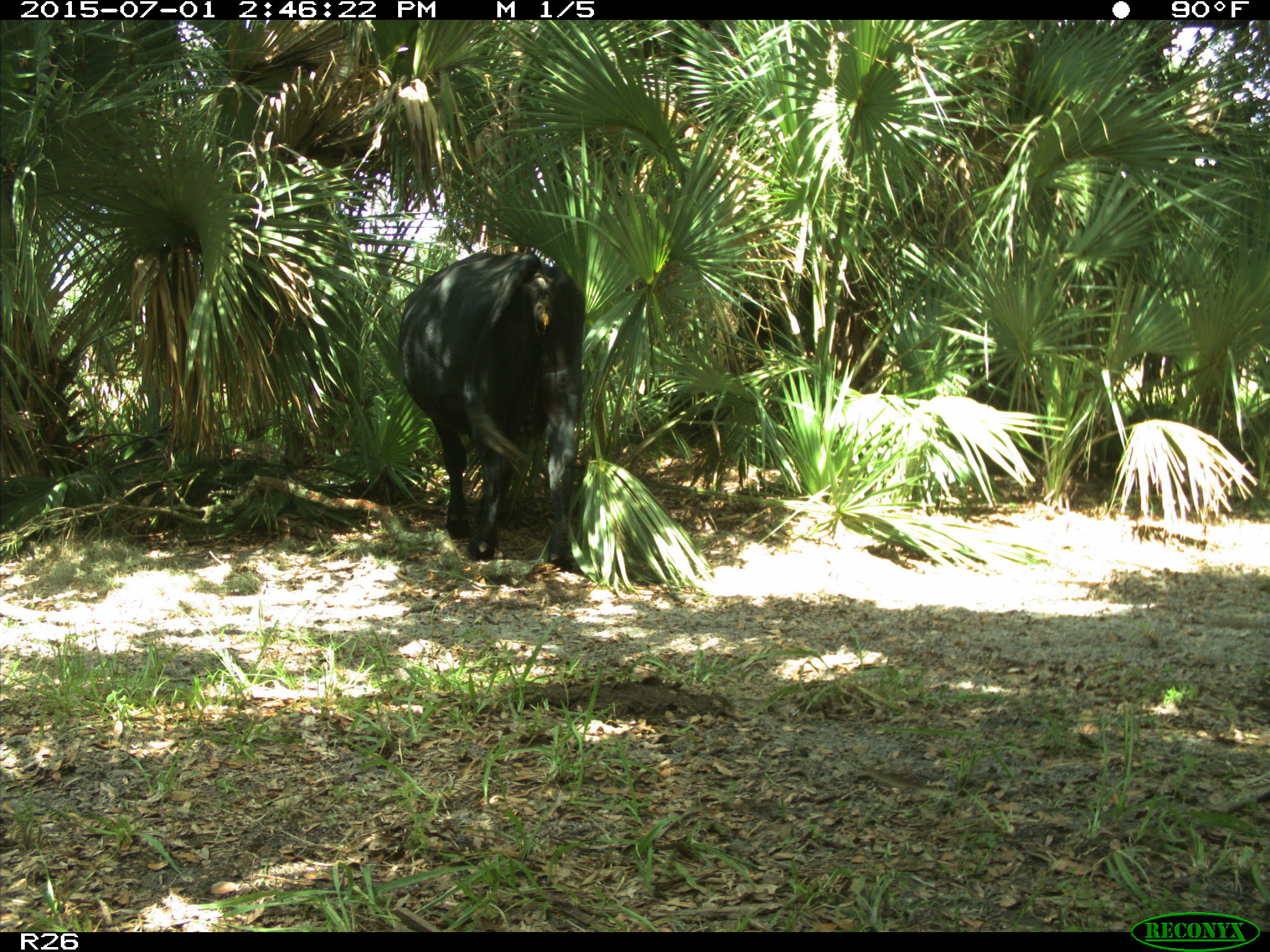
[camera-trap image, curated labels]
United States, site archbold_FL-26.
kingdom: Animalia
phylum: Chordata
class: Mammalia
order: Artiodactyla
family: Bovidae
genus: Bos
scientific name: Bos taurus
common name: domestic cow